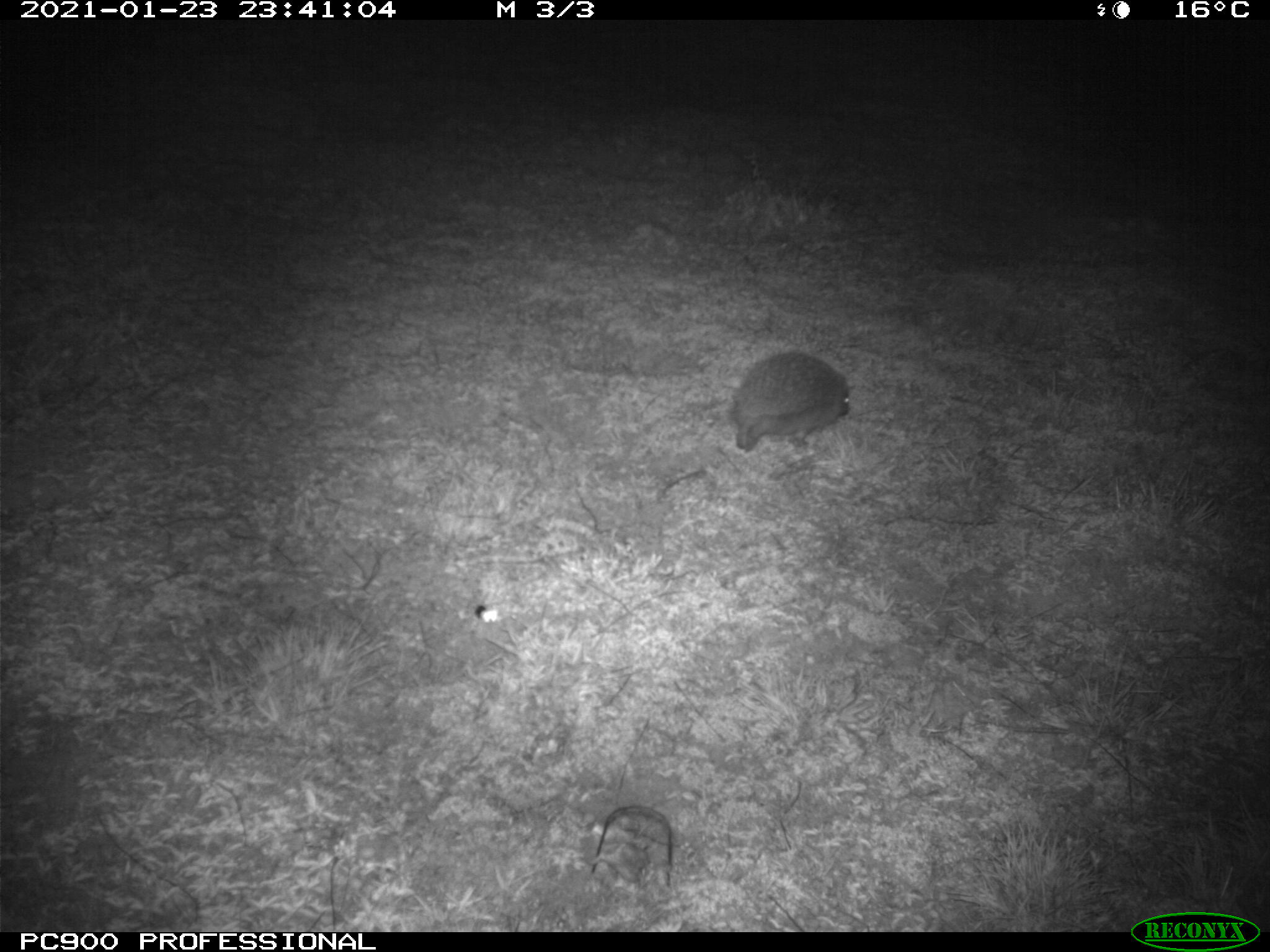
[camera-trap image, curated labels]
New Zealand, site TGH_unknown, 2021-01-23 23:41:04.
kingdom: Animalia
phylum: Chordata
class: Mammalia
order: Eulipotyphla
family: Erinaceidae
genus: Erinaceus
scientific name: Erinaceus europaeus europaeus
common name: european hedgehog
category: hedgehog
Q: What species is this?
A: Hedgehog (european hedgehog) (Erinaceus europaeus europaeus).